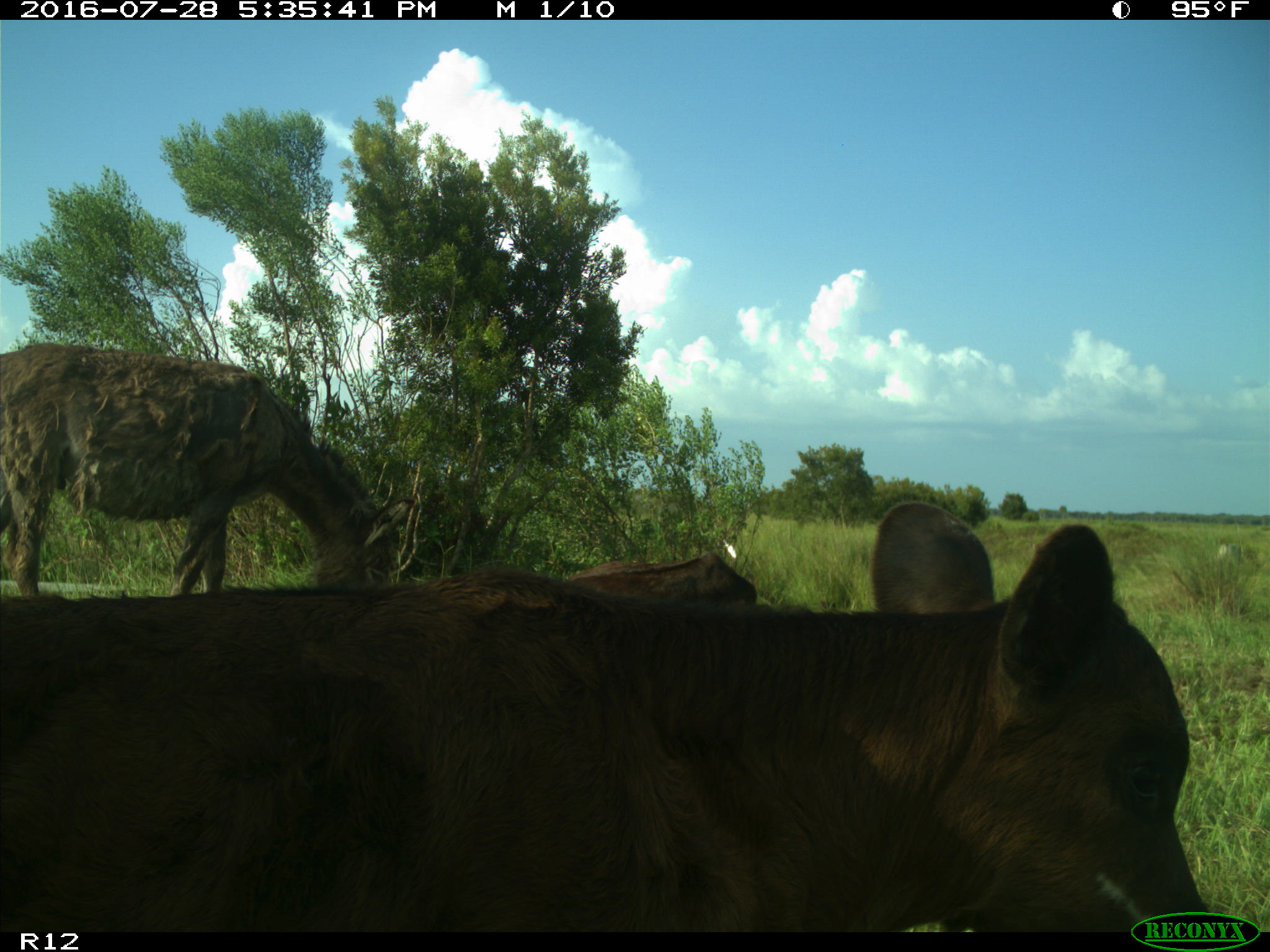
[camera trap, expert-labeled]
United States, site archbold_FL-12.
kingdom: Animalia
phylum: Chordata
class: Mammalia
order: Artiodactyla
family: Bovidae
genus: Bos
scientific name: Bos taurus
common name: domestic cow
Bos taurus (domestic cow).